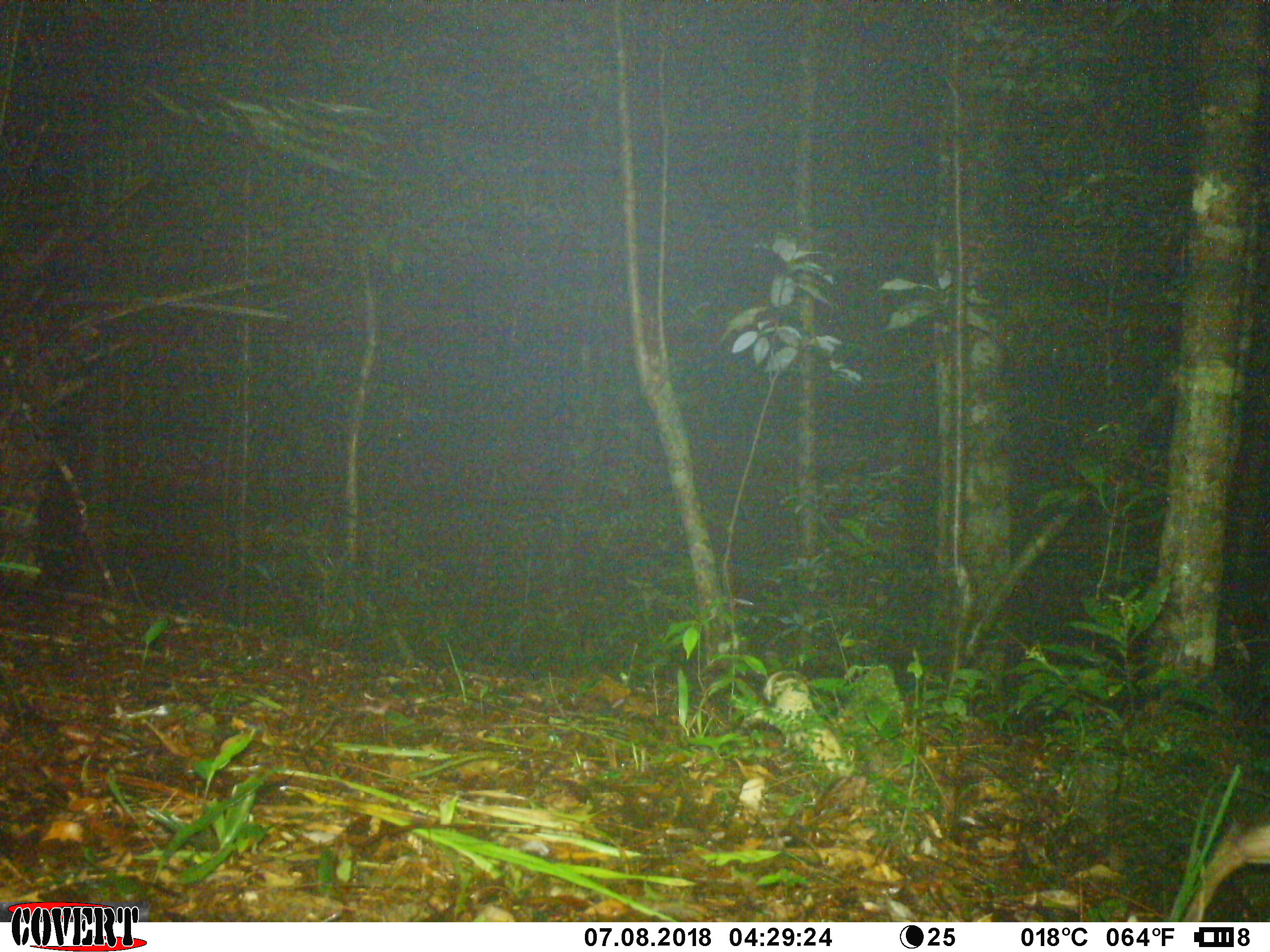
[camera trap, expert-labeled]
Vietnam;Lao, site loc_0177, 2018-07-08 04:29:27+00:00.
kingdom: Animalia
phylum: Chordata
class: Mammalia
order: Artiodactyla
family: Cervidae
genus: Muntiacus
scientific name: Muntiacus rooseveltorum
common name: roosevelt's muntjac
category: roosevelts muntjac group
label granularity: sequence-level